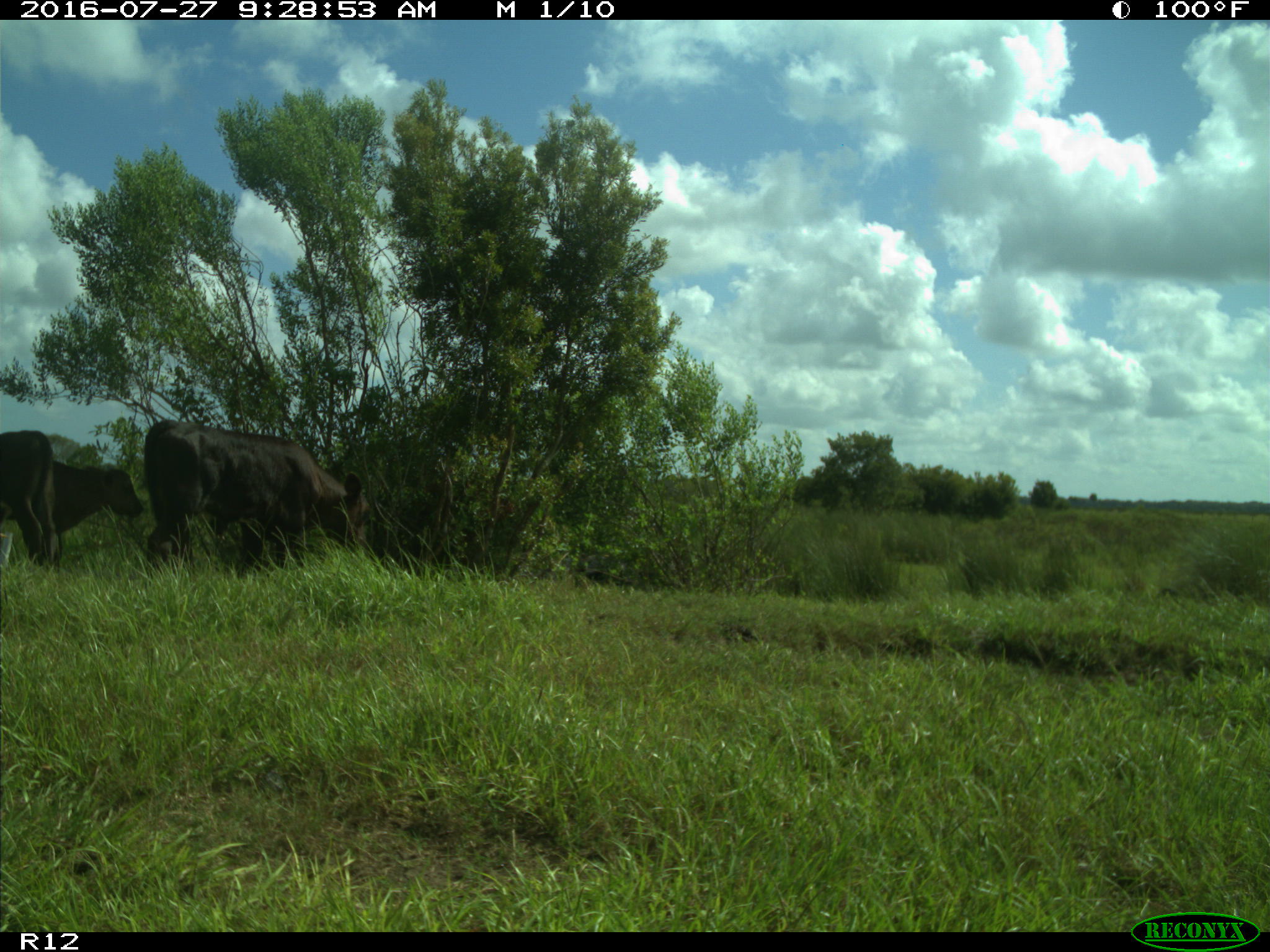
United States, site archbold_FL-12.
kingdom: Animalia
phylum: Chordata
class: Mammalia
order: Artiodactyla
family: Bovidae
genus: Bos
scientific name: Bos taurus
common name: domestic cow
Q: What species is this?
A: Bos taurus (domestic cow).